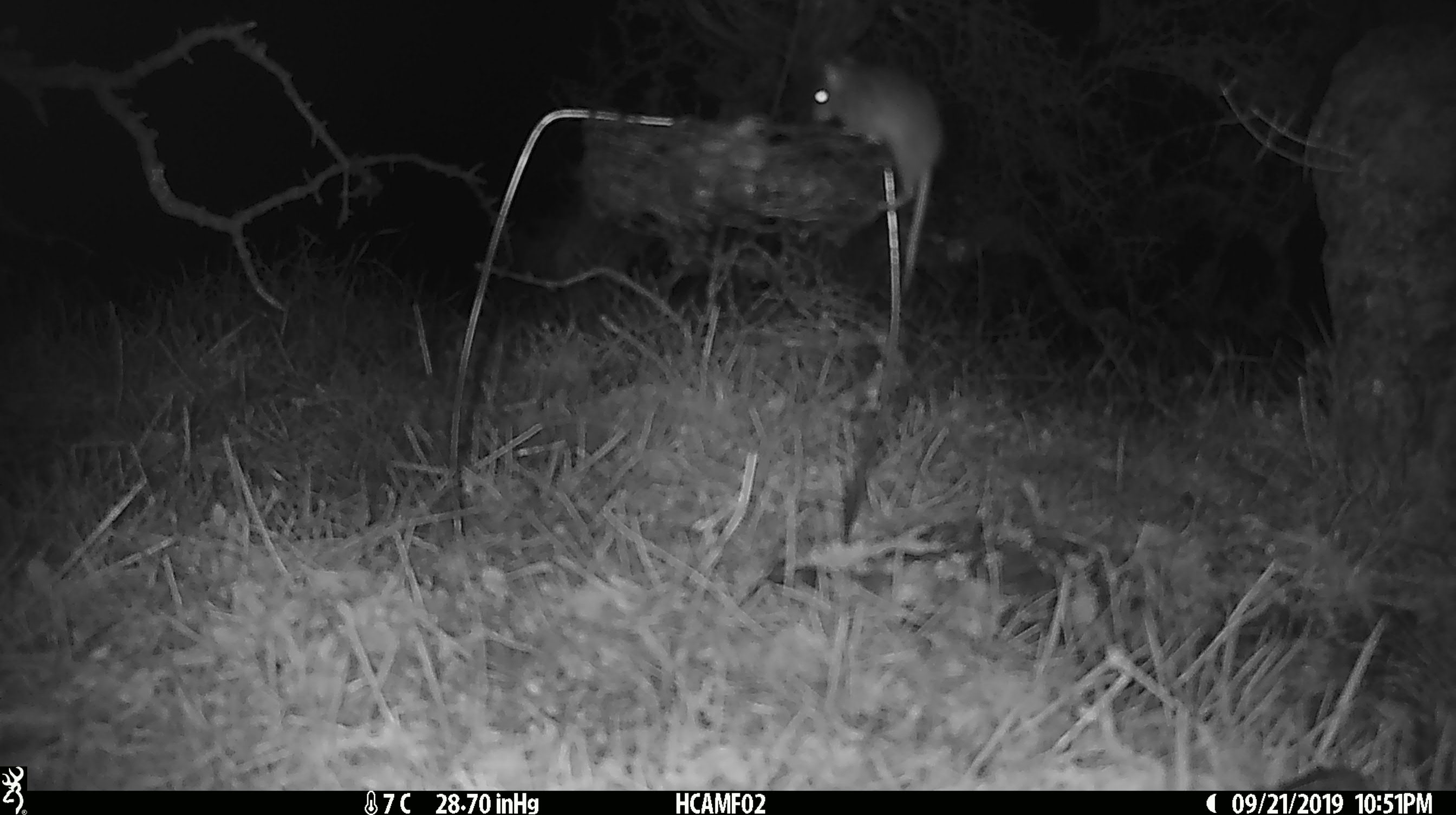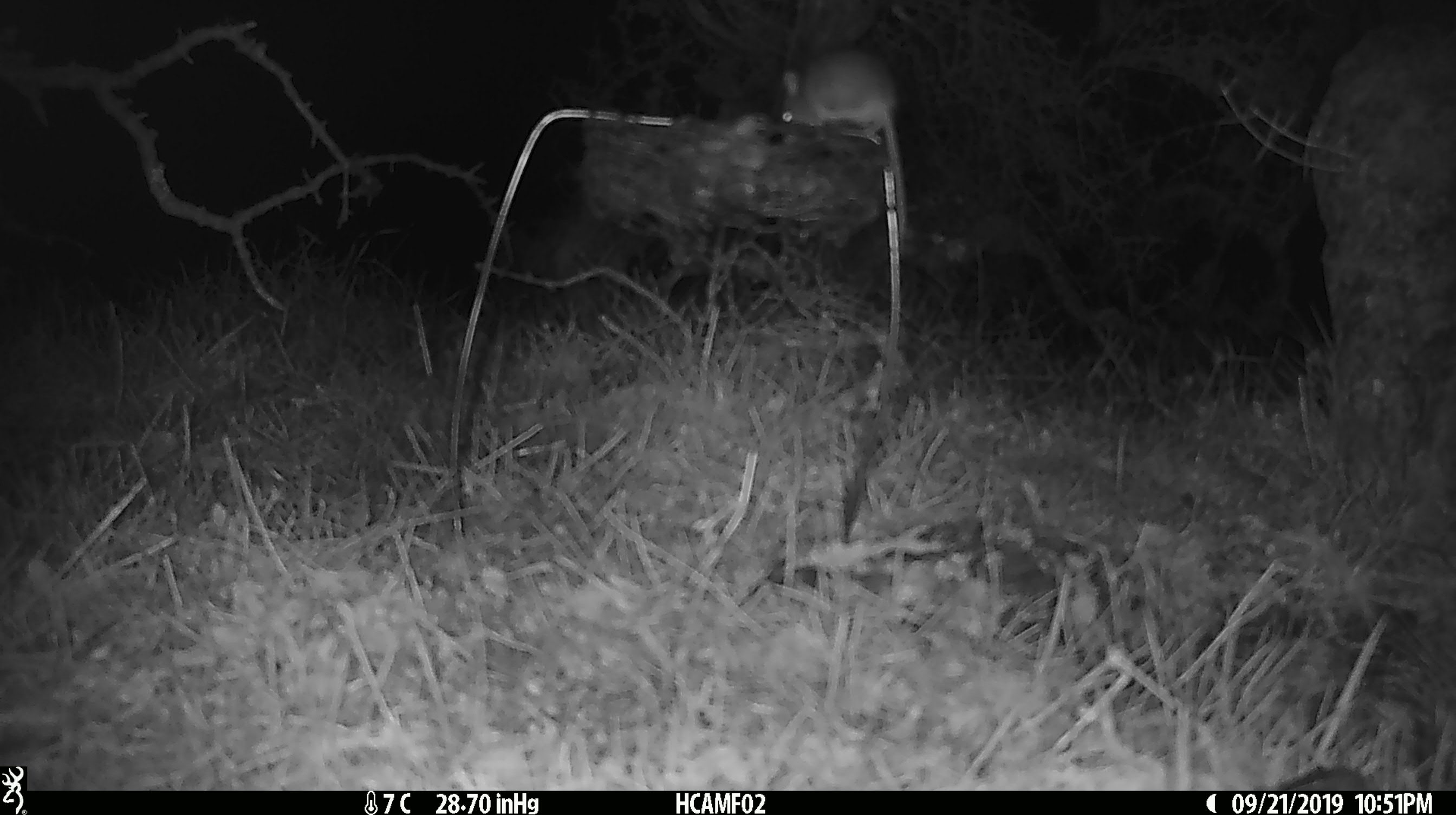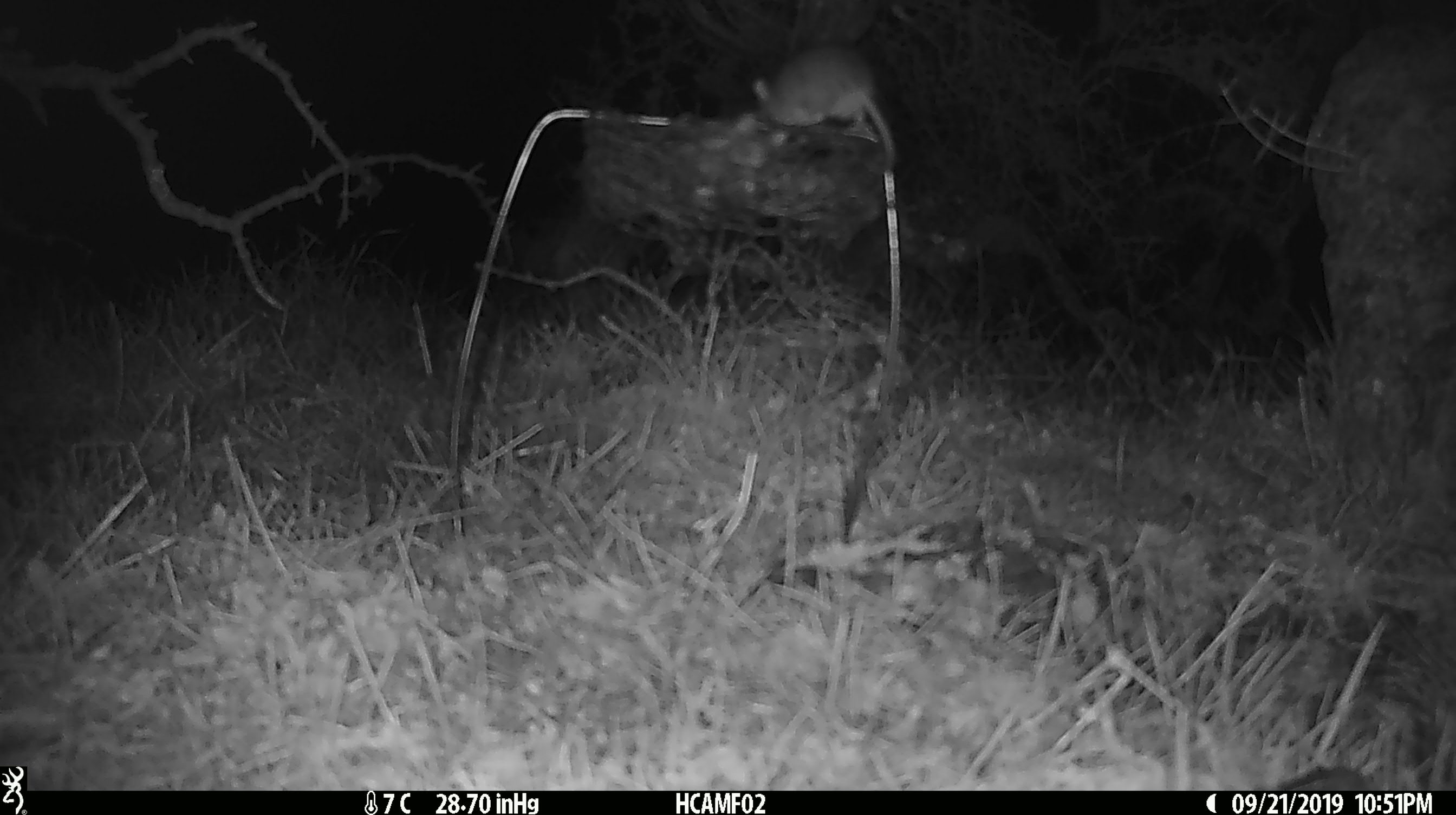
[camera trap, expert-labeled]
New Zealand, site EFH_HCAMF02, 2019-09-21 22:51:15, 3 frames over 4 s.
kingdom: Animalia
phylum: Chordata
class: Mammalia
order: Rodentia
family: Muridae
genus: Mus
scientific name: Mus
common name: mouse